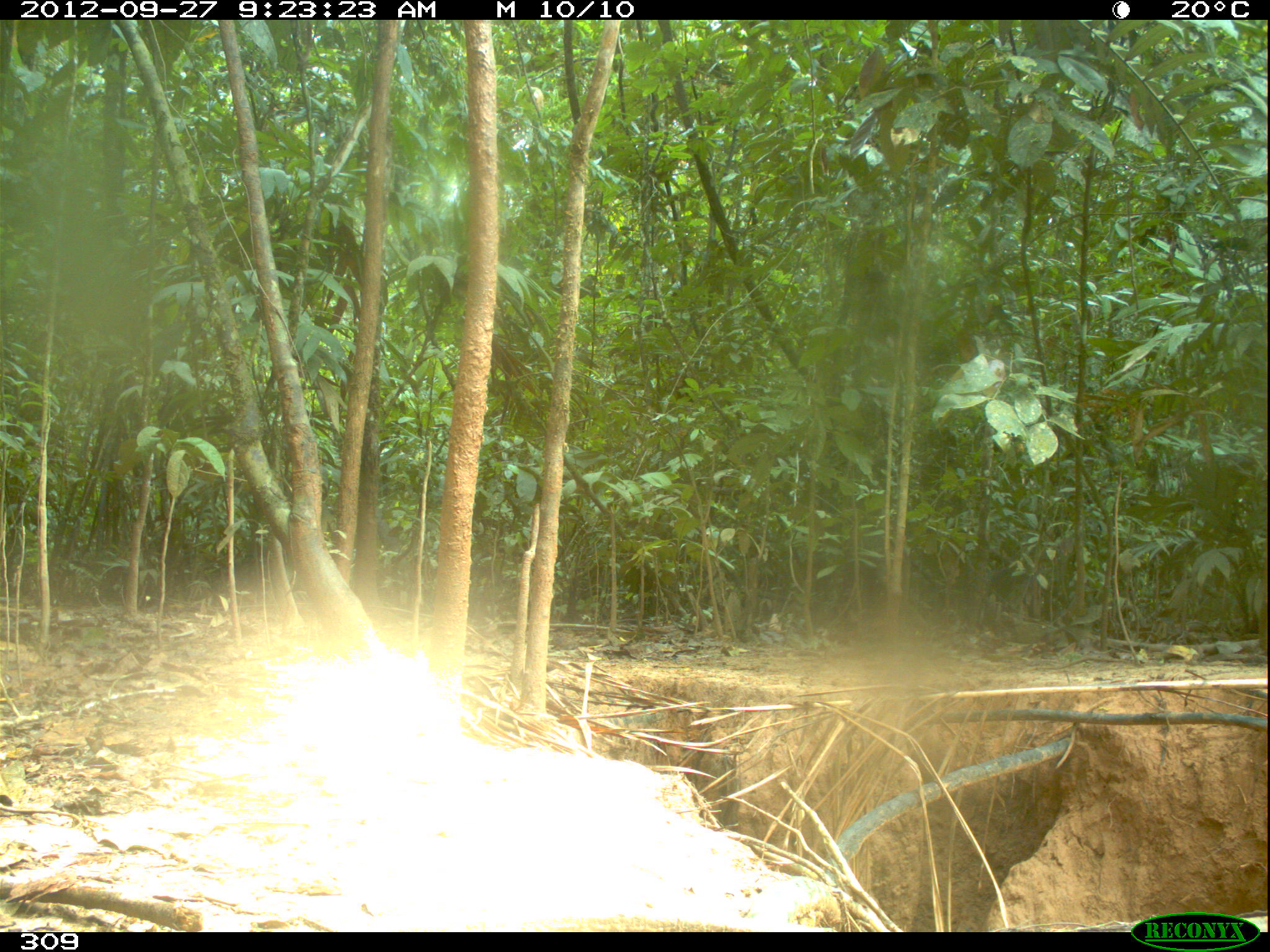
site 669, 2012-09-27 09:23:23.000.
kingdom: Animalia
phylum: Chordata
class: Mammalia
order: Artiodactyla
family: Tayassuidae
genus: Tayassu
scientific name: Tayassu pecari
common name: white-lipped peccary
Tayassu pecari (white-lipped peccary).